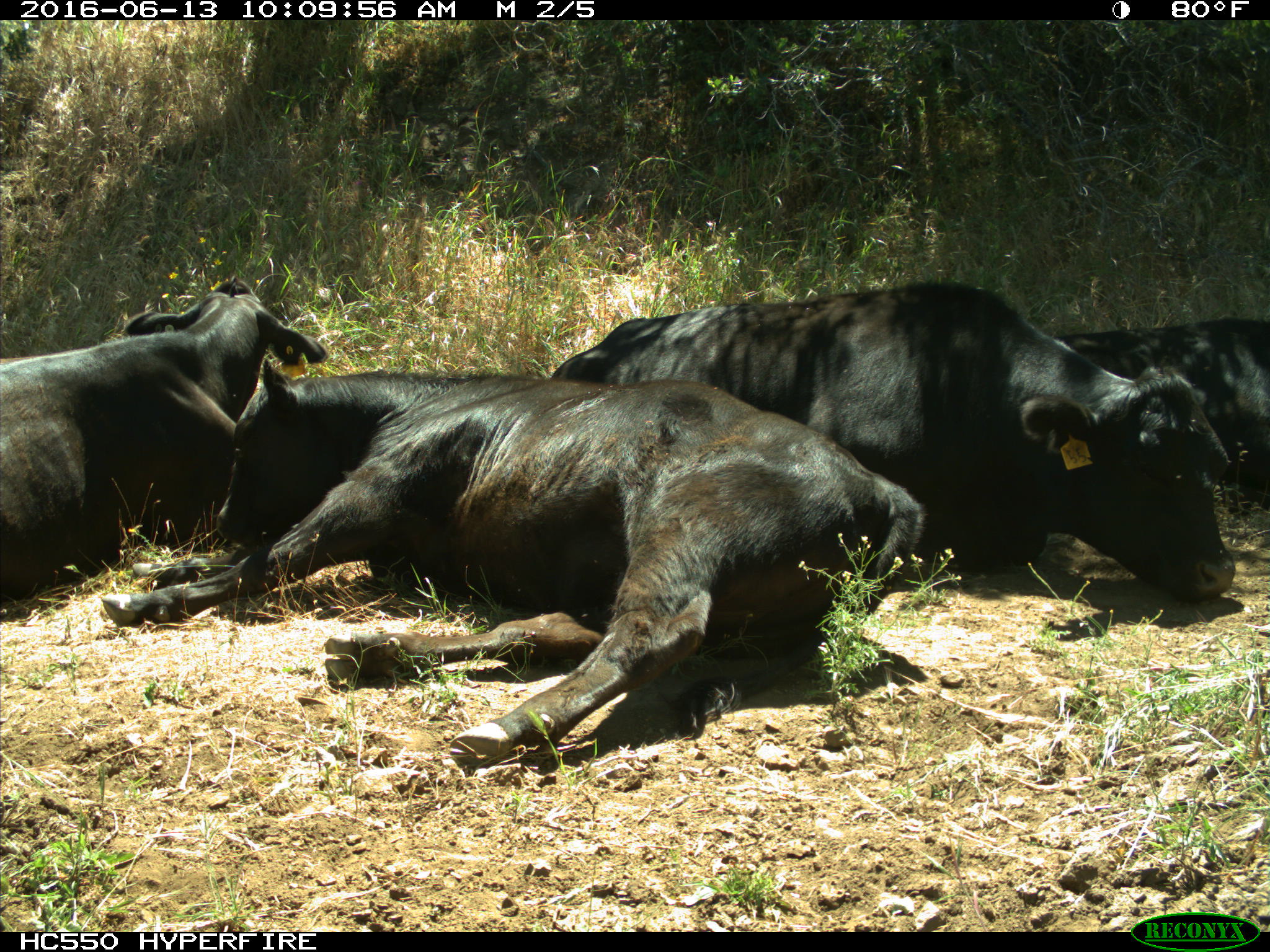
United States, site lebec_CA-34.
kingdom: Animalia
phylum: Chordata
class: Mammalia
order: Artiodactyla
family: Bovidae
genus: Bos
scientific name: Bos taurus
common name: domestic cow